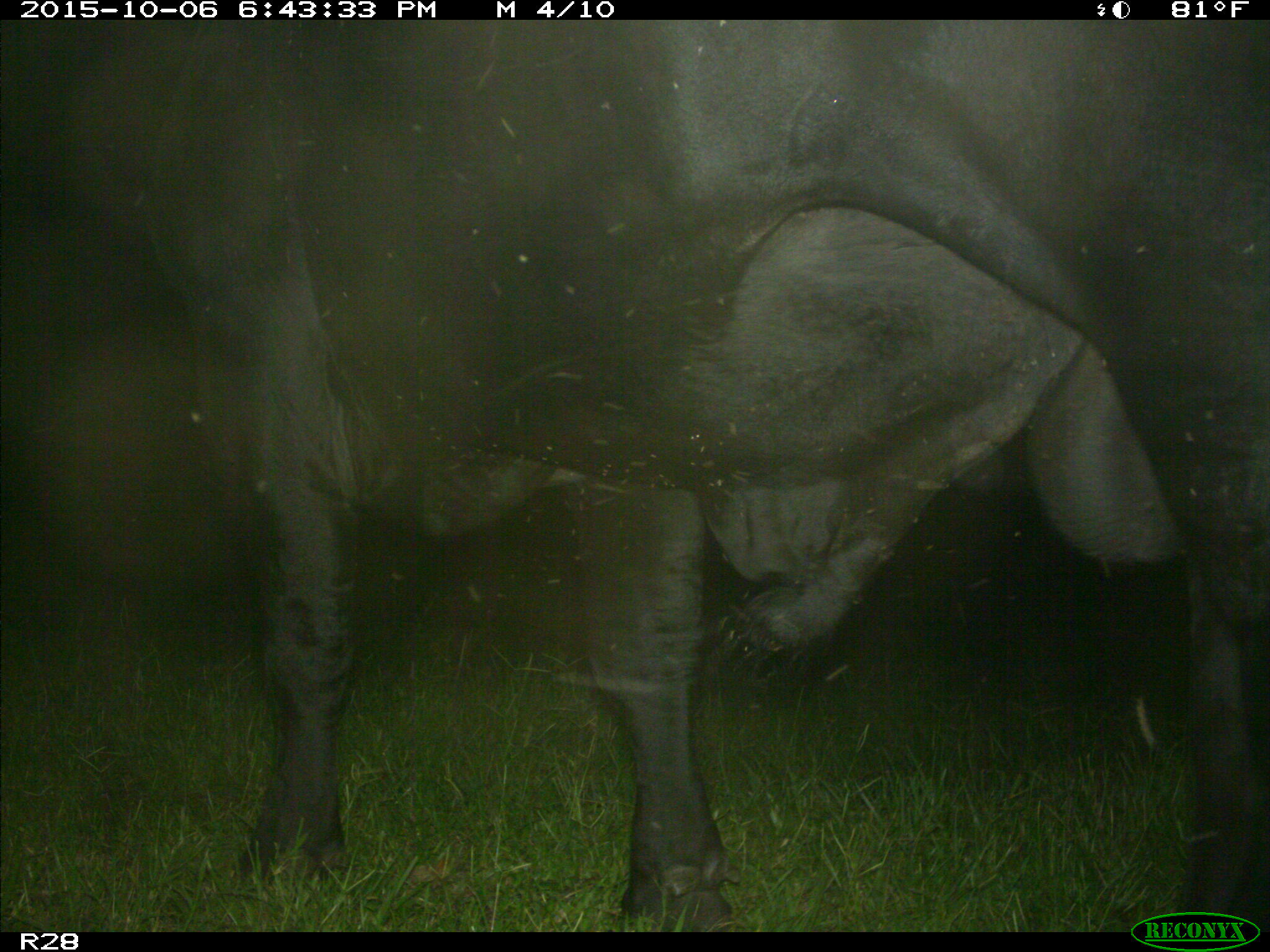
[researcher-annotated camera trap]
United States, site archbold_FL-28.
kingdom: Animalia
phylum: Chordata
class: Mammalia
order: Artiodactyla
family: Bovidae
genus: Bos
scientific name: Bos taurus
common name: domestic cow